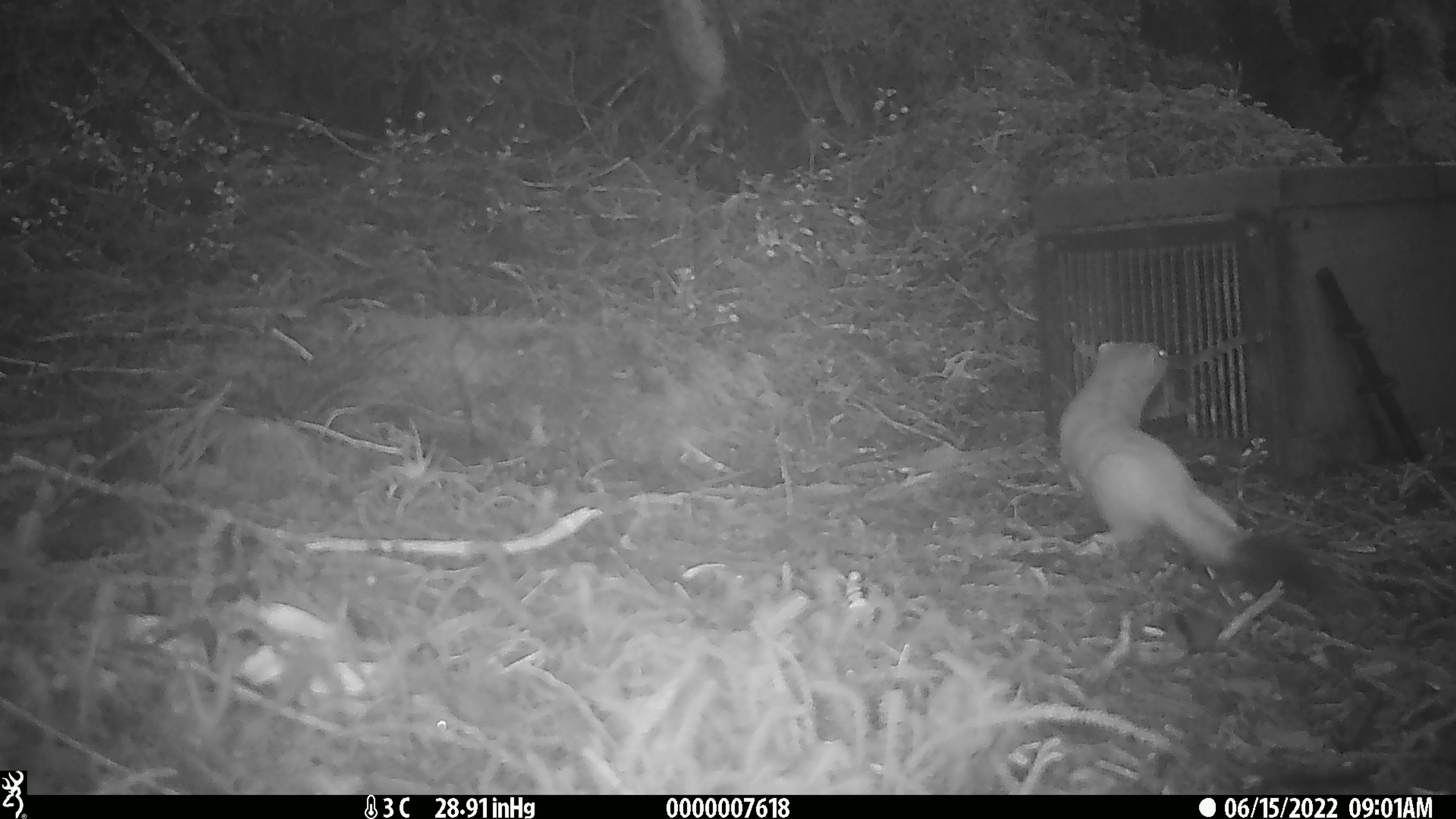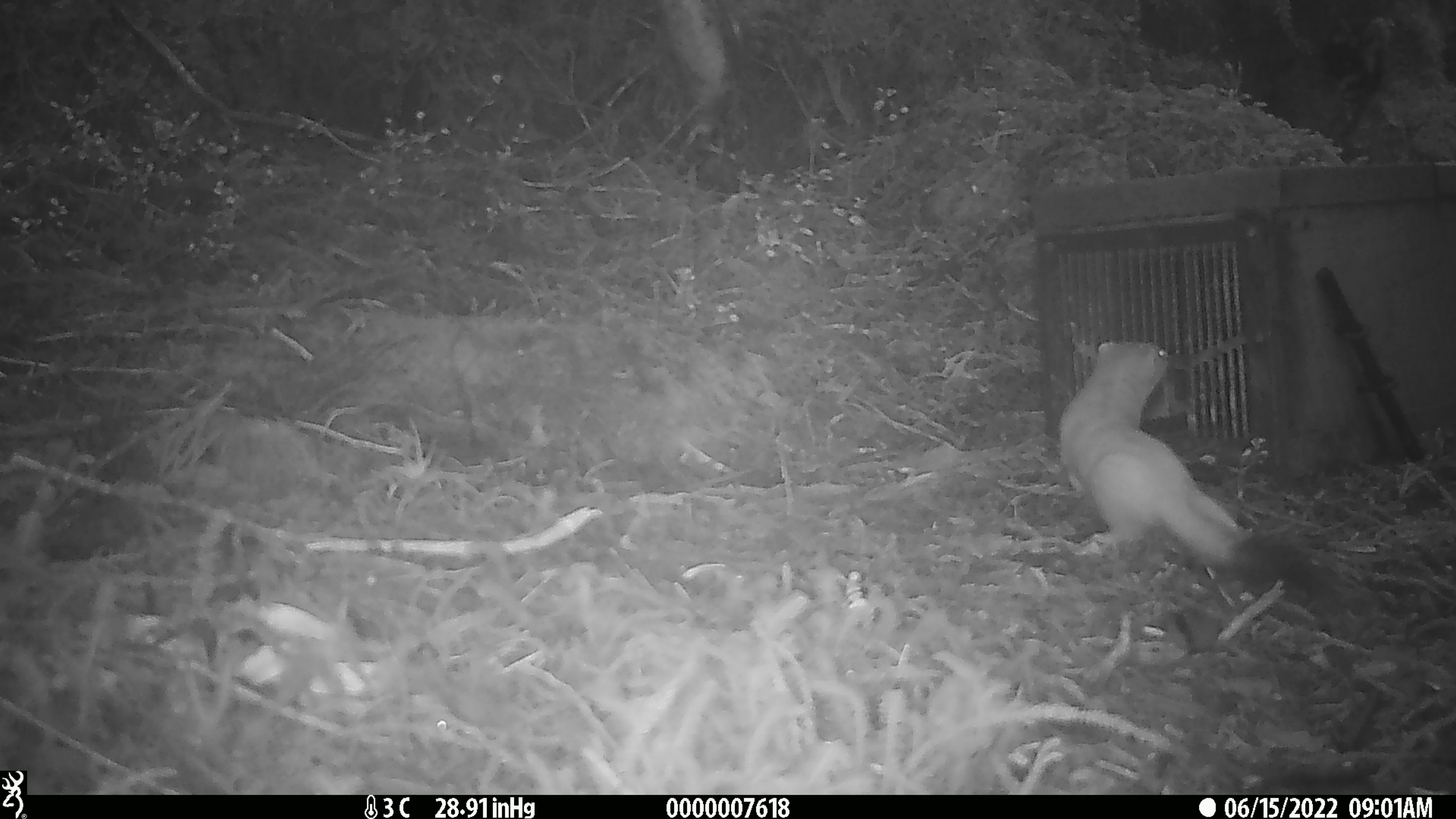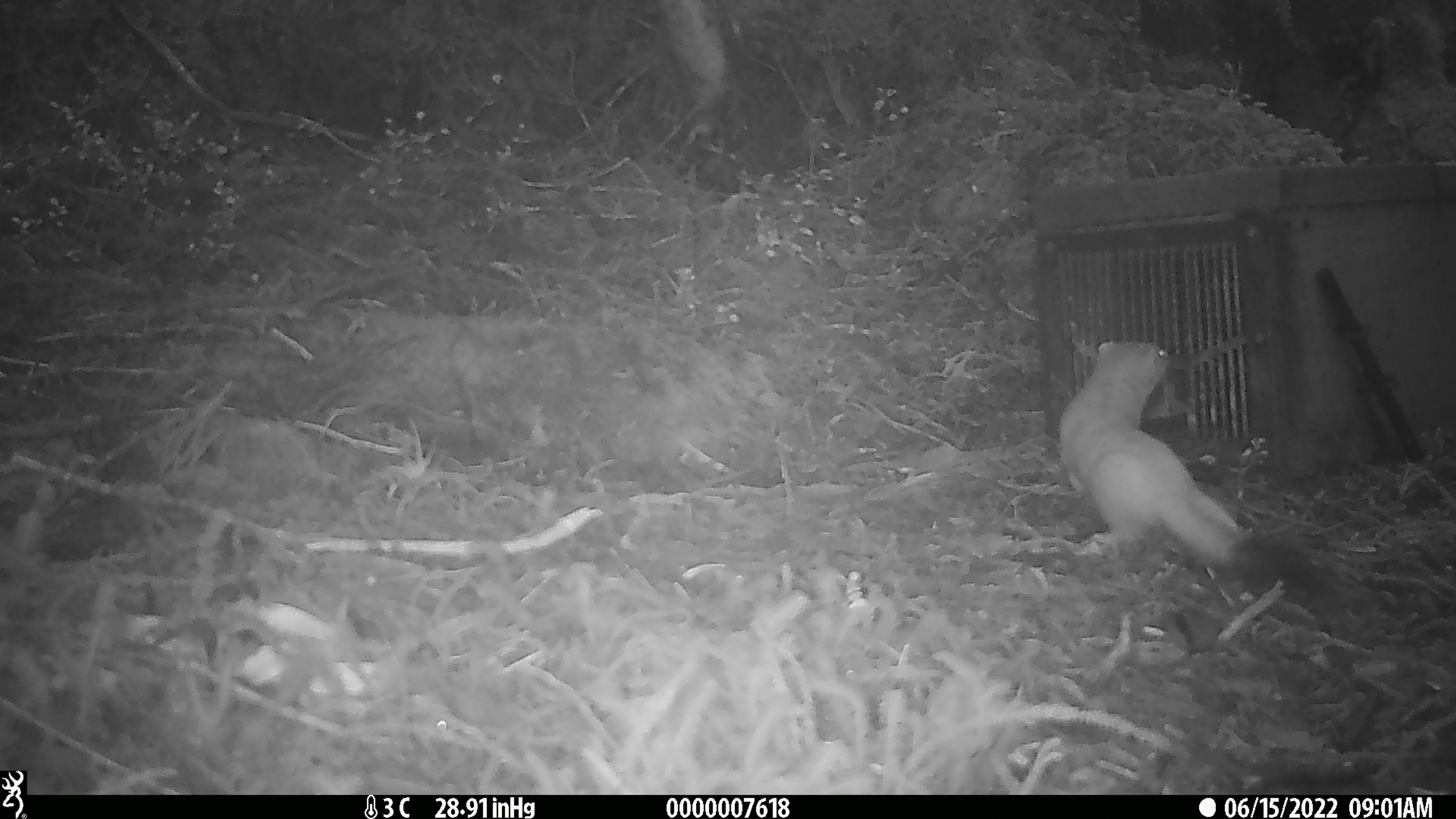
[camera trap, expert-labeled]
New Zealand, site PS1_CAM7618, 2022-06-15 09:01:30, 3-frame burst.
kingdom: Animalia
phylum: Chordata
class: Mammalia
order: Carnivora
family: Mustelidae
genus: Mustela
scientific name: Mustela erminea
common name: stoat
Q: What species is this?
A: Stoat (Mustela erminea).